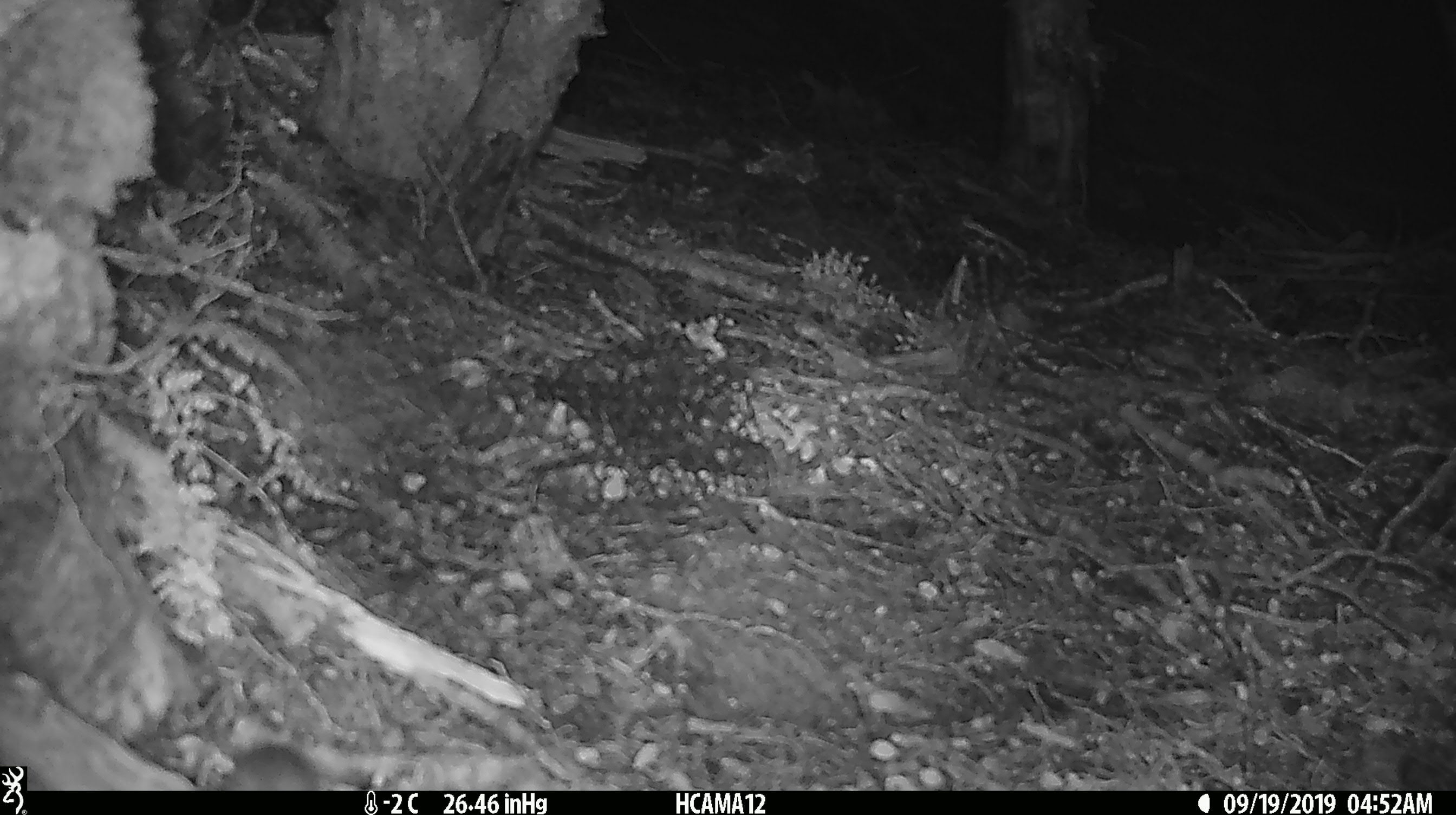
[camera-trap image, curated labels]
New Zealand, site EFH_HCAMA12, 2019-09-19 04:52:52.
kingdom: Animalia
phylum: Chordata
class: Mammalia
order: Rodentia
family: Muridae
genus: Mus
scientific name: Mus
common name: mouse